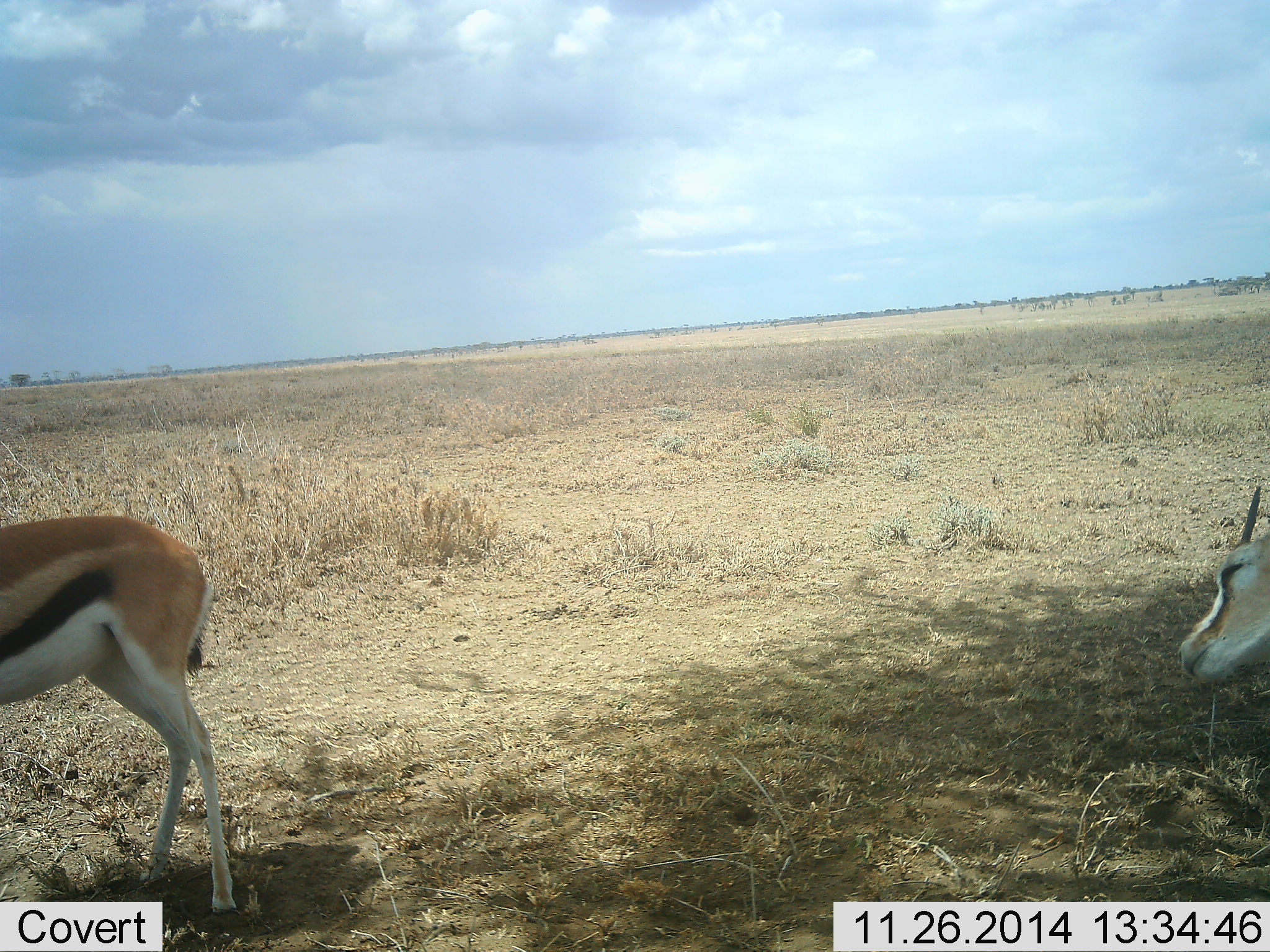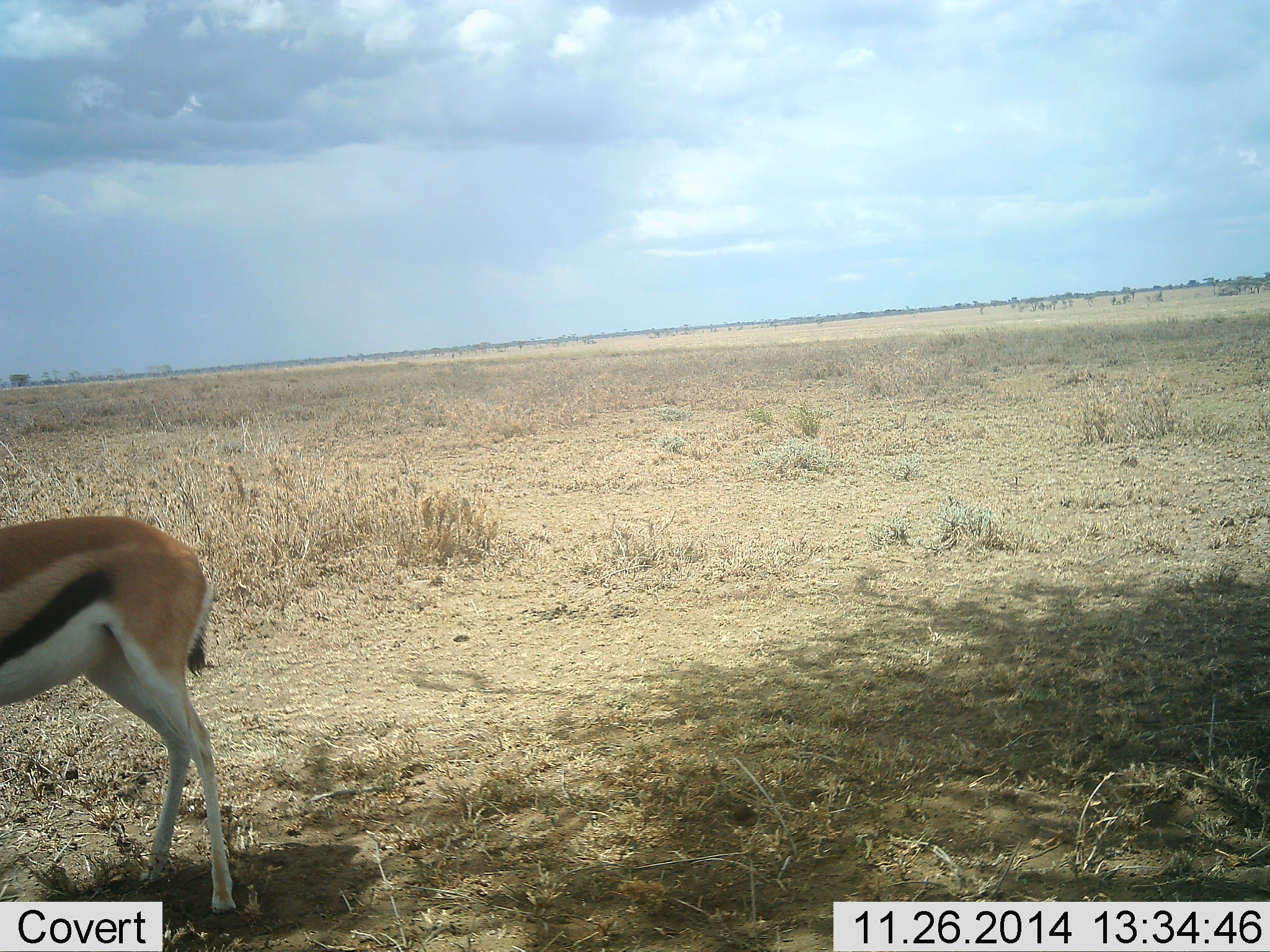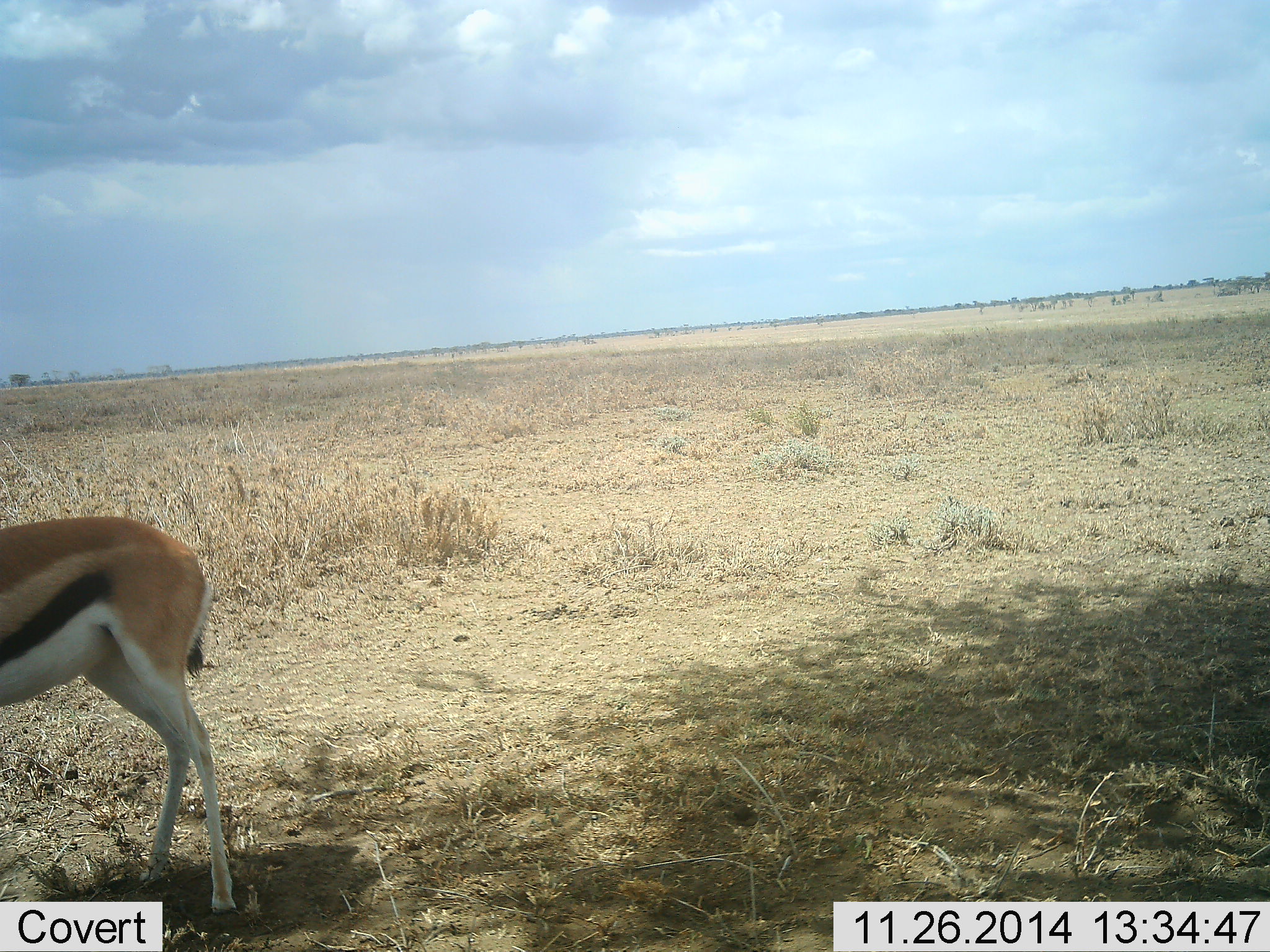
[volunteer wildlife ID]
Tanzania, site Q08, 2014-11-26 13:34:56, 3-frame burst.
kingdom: Animalia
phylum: Chordata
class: Mammalia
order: Artiodactyla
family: Bovidae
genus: Eudorcas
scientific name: Eudorcas thomsonii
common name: thomson's gazelle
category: gazellethomsons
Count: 2.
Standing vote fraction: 90%.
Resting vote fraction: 0%.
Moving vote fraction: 50%.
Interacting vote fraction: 0%.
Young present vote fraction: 0%.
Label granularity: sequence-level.